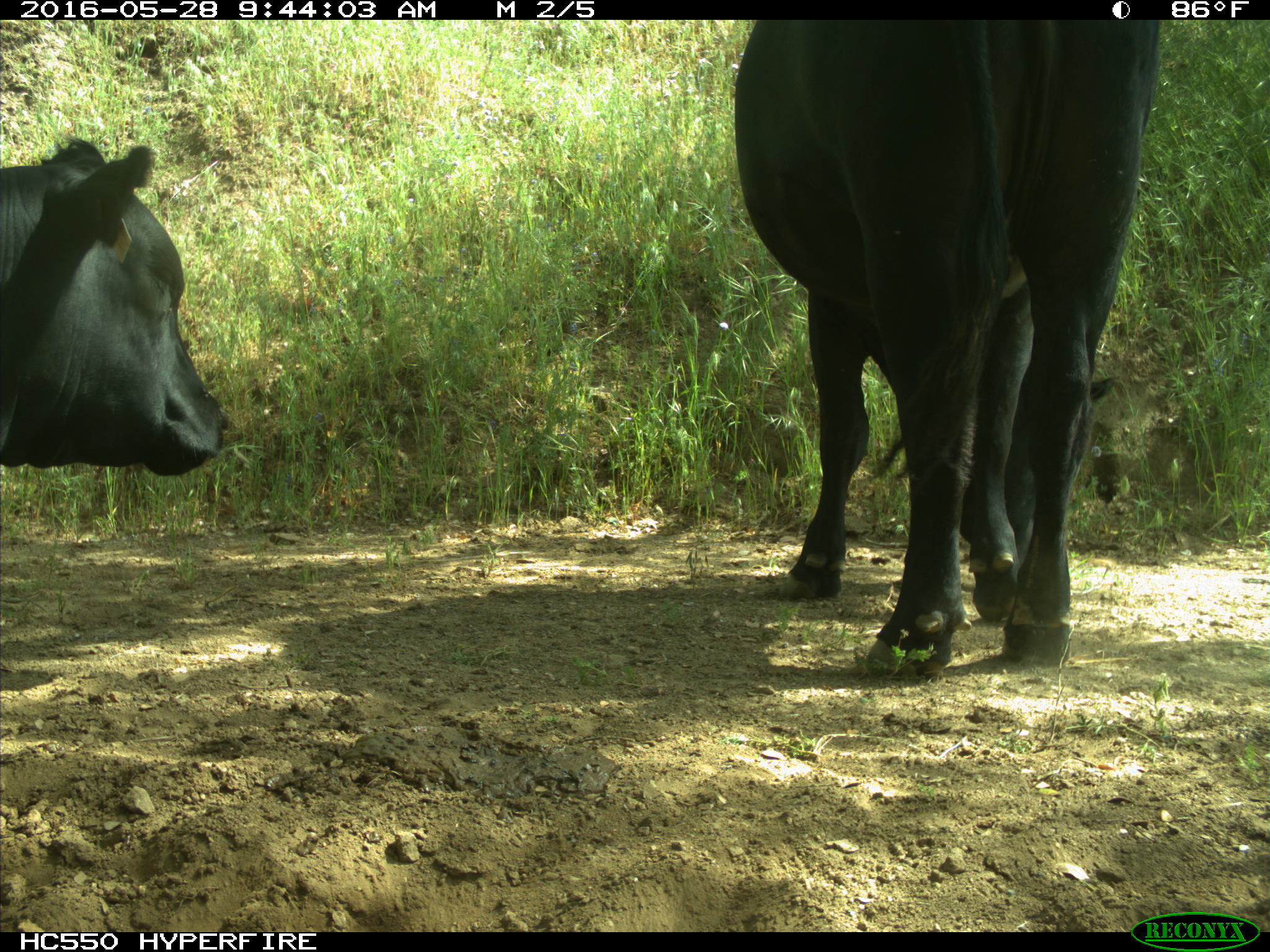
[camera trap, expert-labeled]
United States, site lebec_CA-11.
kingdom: Animalia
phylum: Chordata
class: Mammalia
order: Artiodactyla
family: Bovidae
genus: Bos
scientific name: Bos taurus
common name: domestic cow